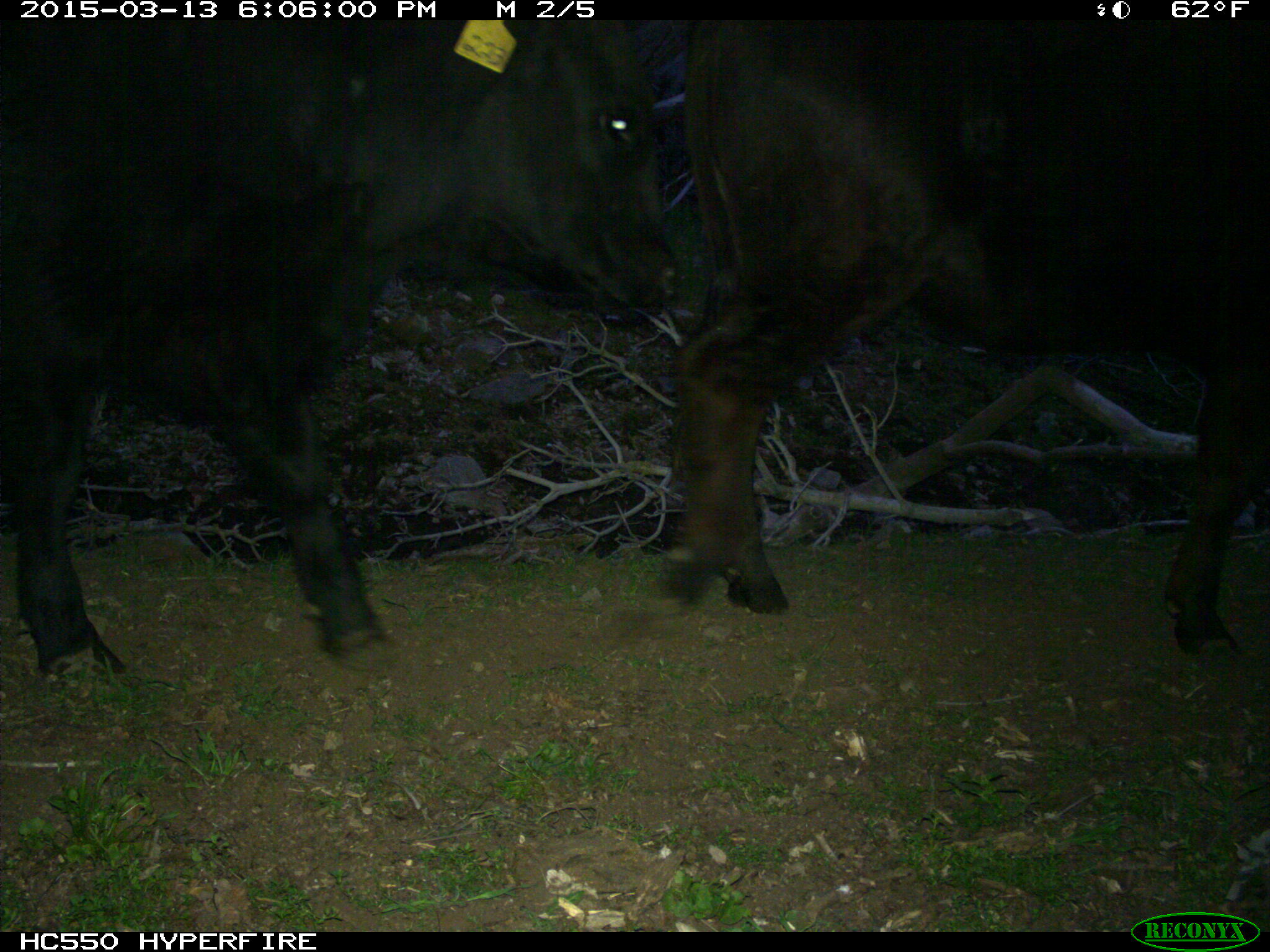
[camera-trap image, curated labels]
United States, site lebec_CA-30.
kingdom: Animalia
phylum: Chordata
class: Mammalia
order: Artiodactyla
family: Bovidae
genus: Bos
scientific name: Bos taurus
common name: domestic cow